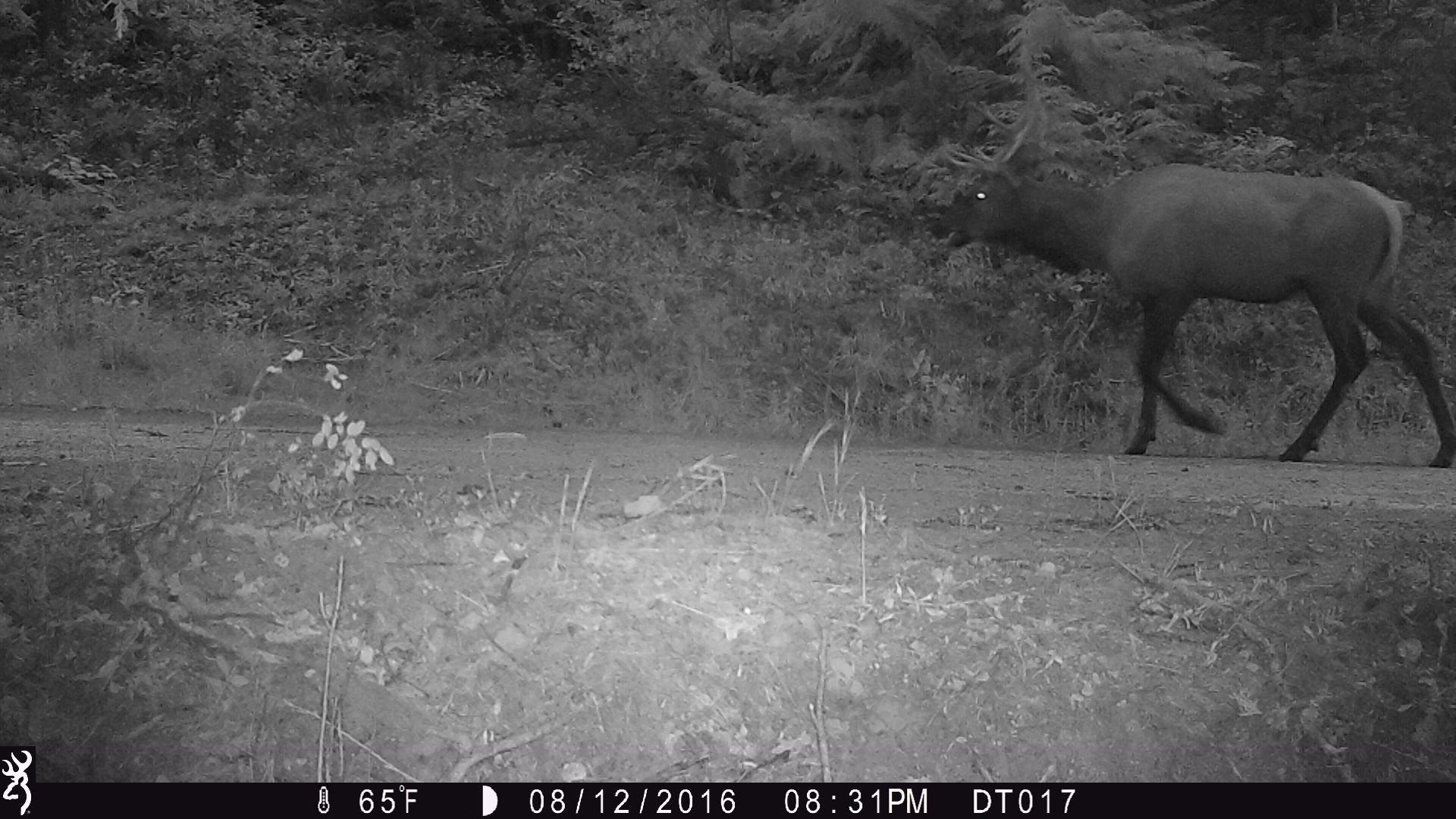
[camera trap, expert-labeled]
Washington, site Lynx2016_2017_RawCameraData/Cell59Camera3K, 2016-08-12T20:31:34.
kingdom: Animalia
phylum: Chordata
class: Mammalia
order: Artiodactyla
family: Cervidae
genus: Cervus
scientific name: Cervus canadensis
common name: elk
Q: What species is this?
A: Cervus canadensis (elk).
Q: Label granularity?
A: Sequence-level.